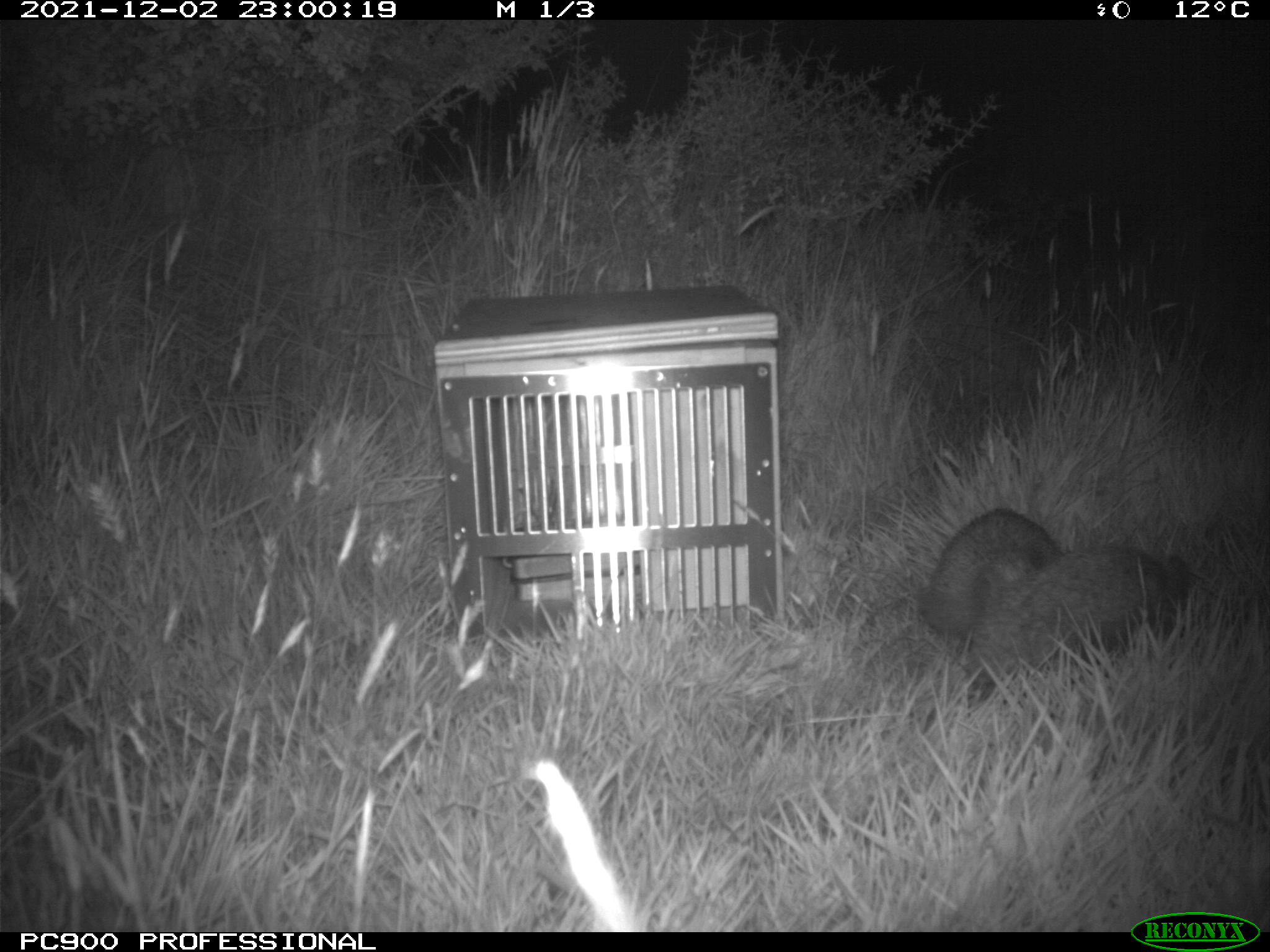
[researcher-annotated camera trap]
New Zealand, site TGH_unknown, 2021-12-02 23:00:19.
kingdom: Animalia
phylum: Chordata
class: Mammalia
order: Eulipotyphla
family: Erinaceidae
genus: Erinaceus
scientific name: Erinaceus europaeus europaeus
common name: european hedgehog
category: hedgehog